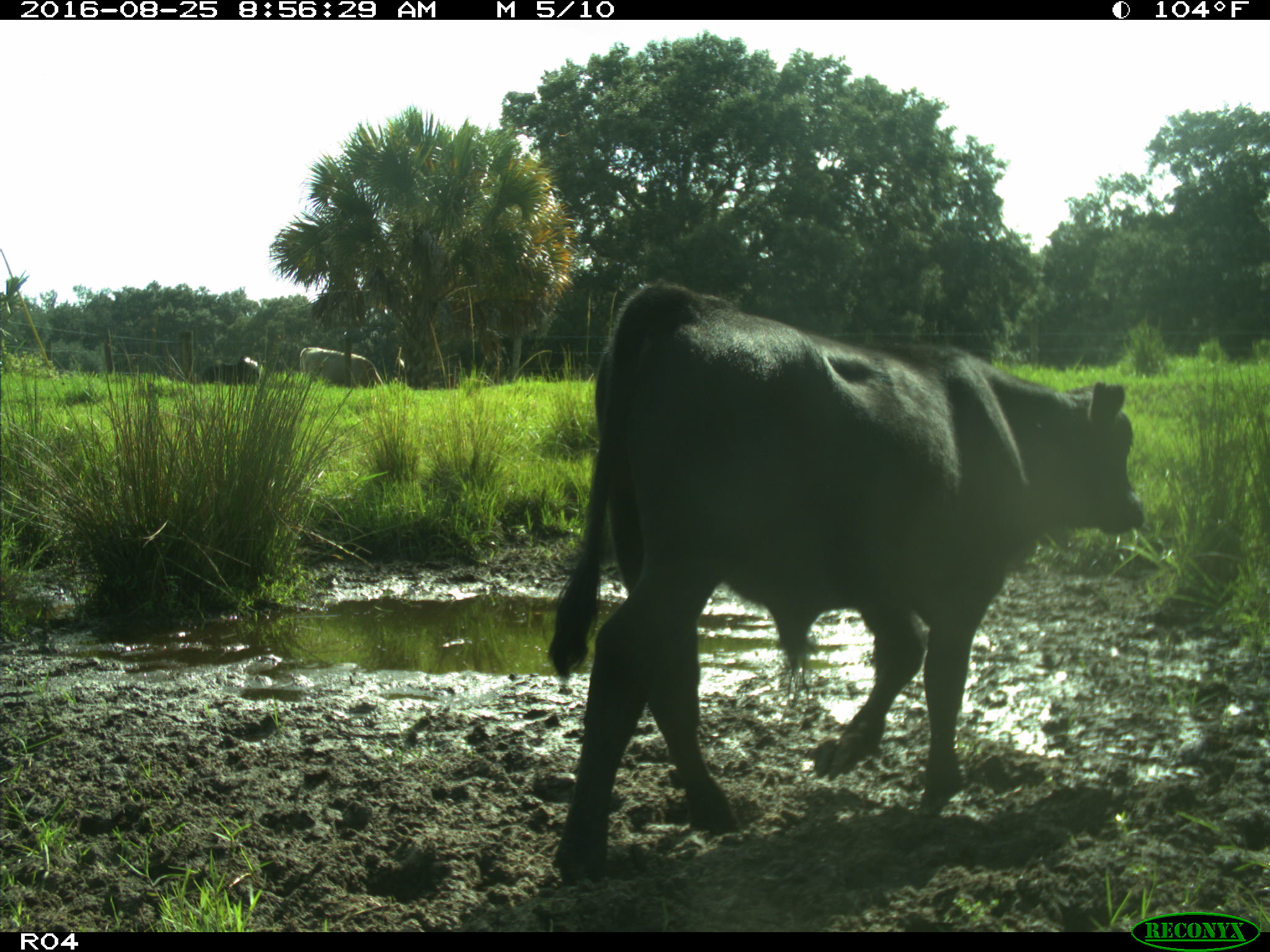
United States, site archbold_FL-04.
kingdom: Animalia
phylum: Chordata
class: Mammalia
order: Artiodactyla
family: Bovidae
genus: Bos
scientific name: Bos taurus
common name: domestic cow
Bos taurus (domestic cow).